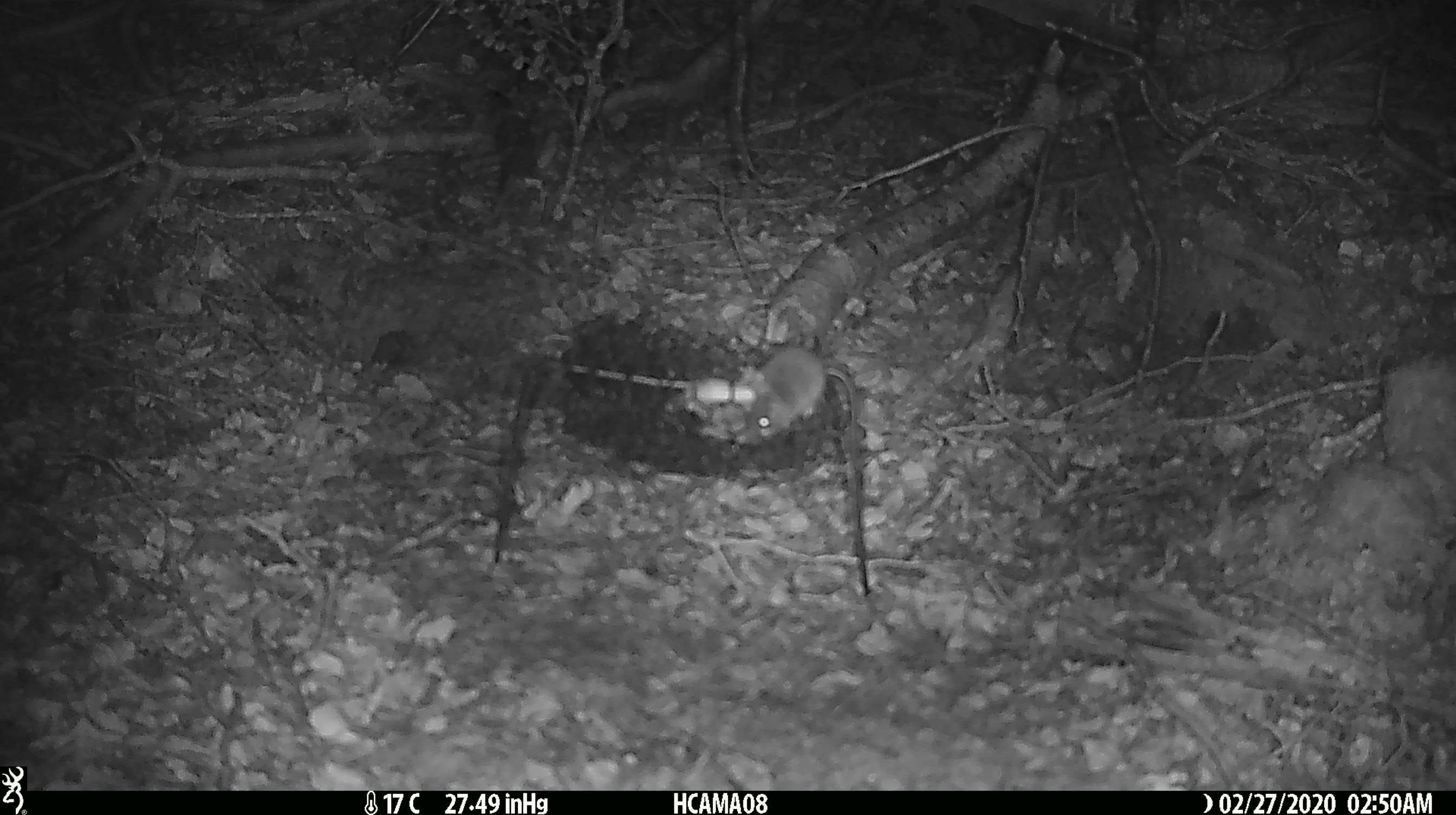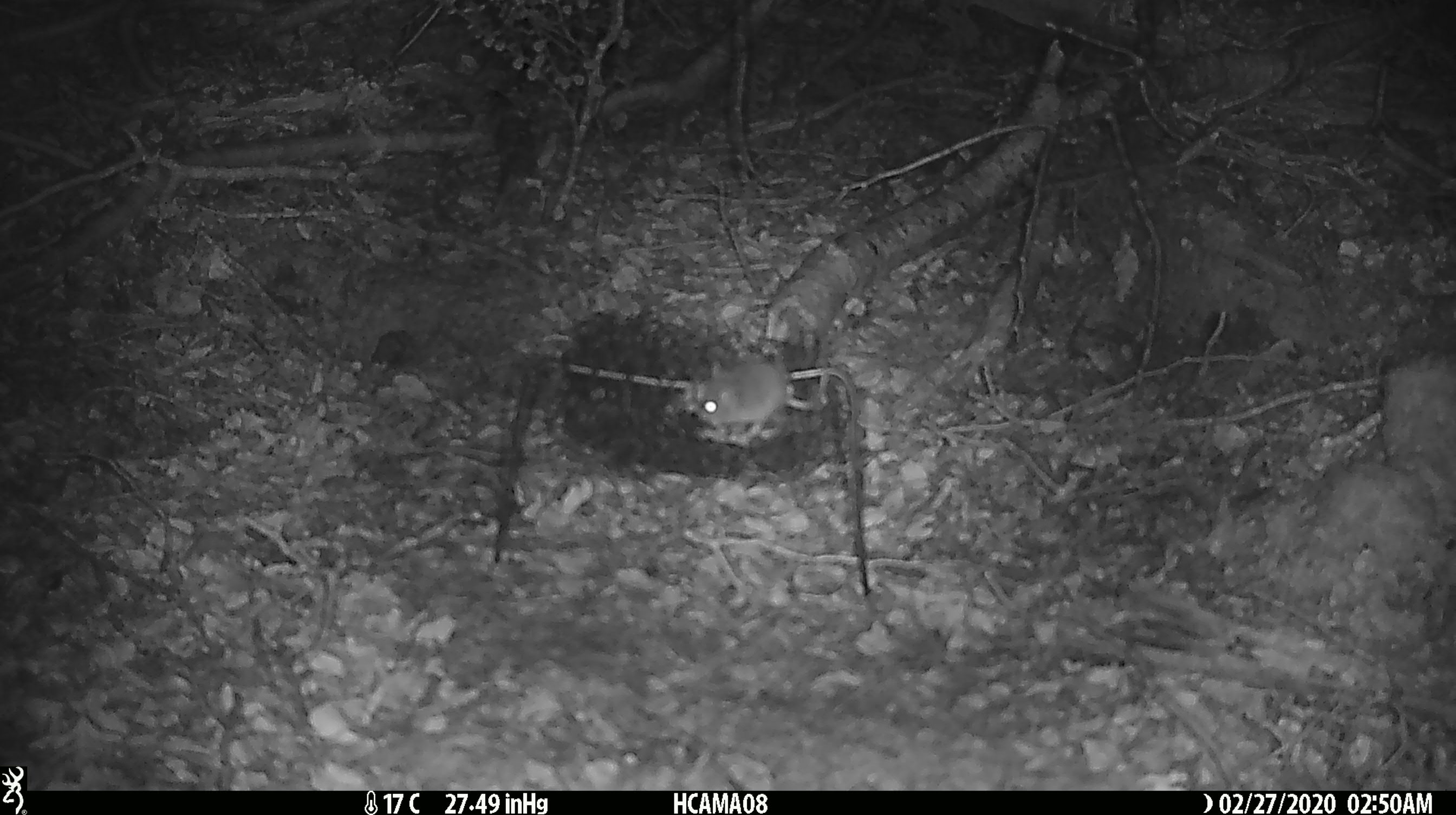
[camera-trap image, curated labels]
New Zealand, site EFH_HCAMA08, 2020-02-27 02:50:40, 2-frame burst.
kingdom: Animalia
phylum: Chordata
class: Mammalia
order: Rodentia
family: Muridae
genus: Mus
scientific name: Mus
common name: mouse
Mouse (Mus).